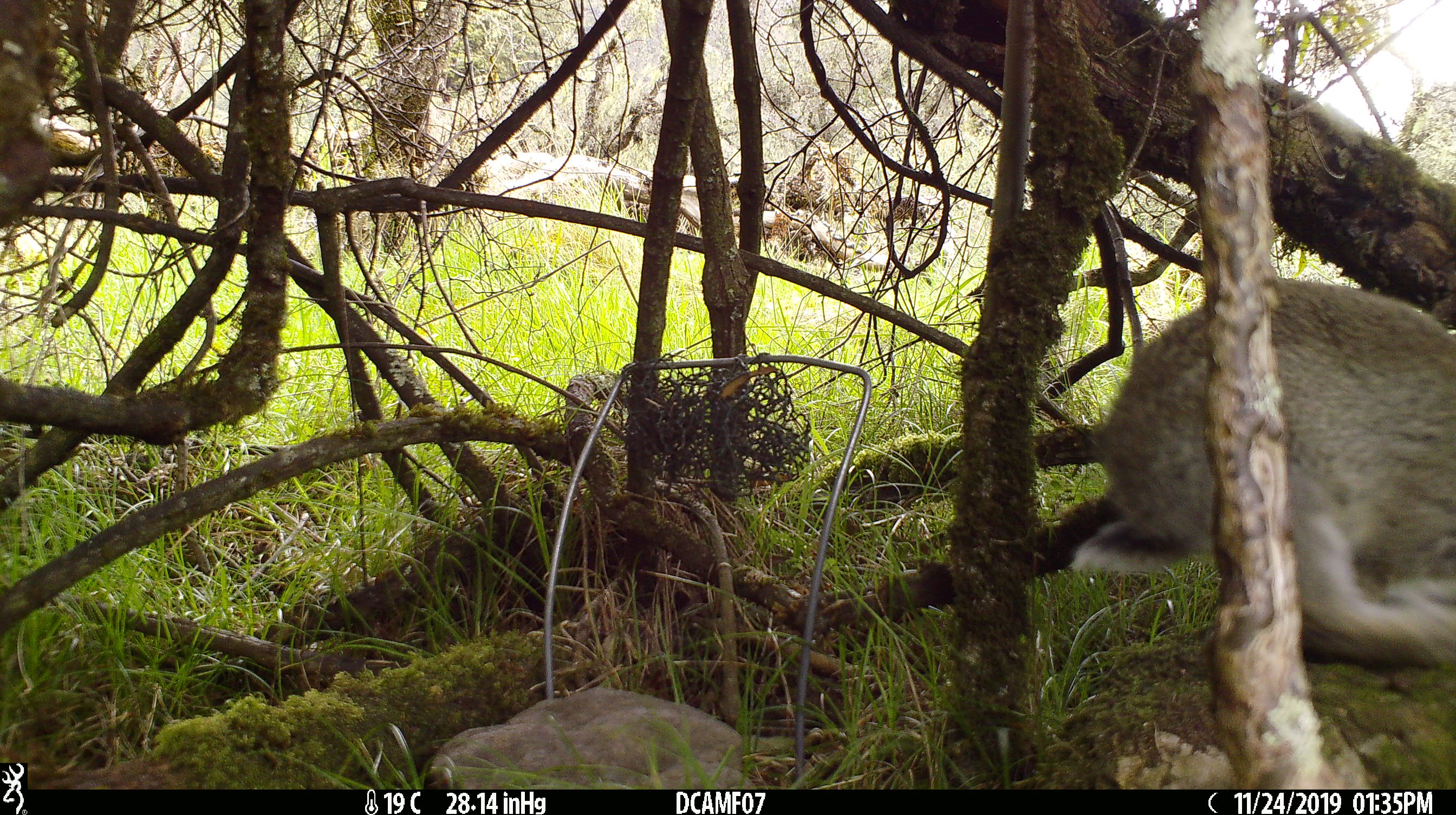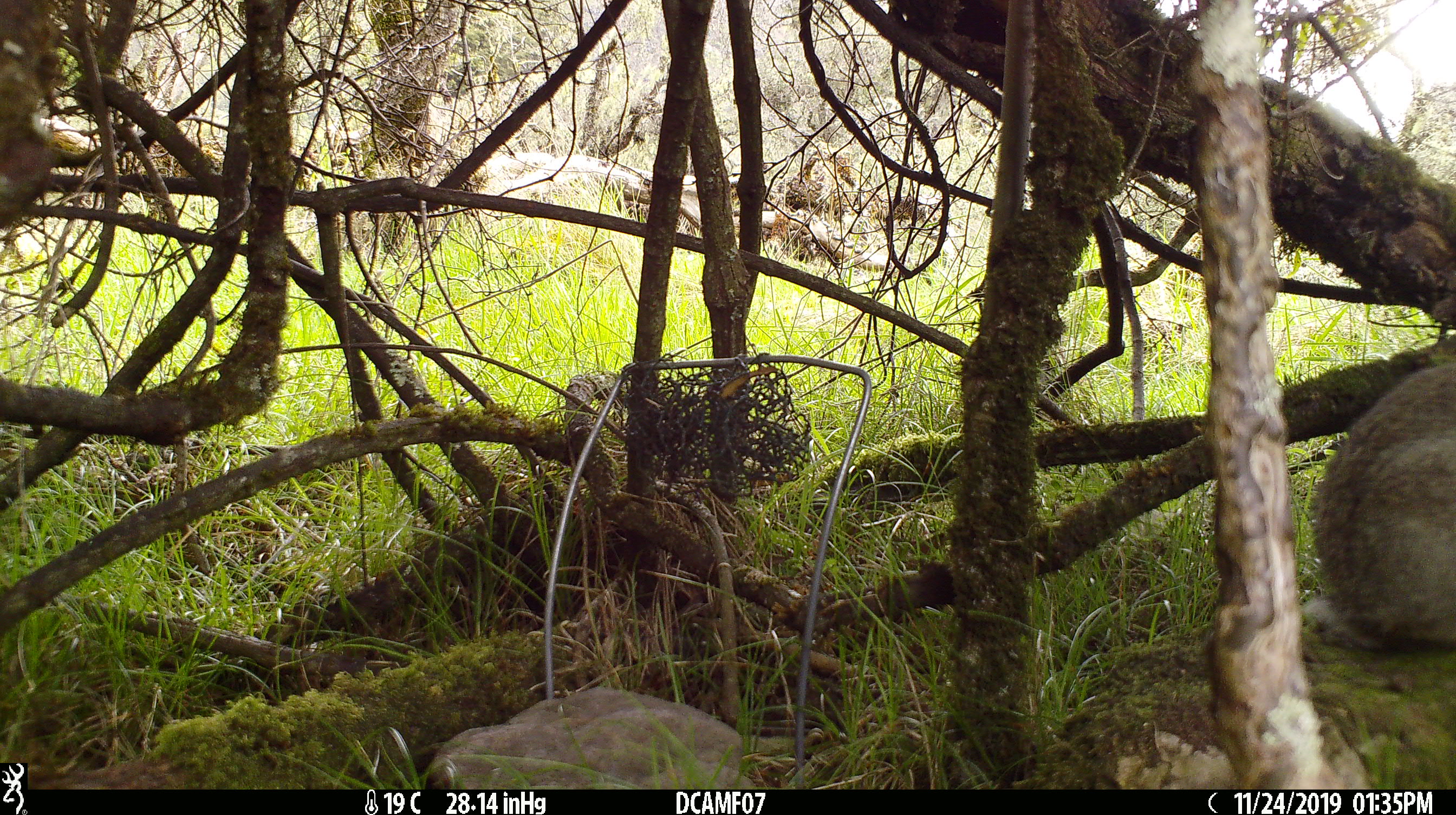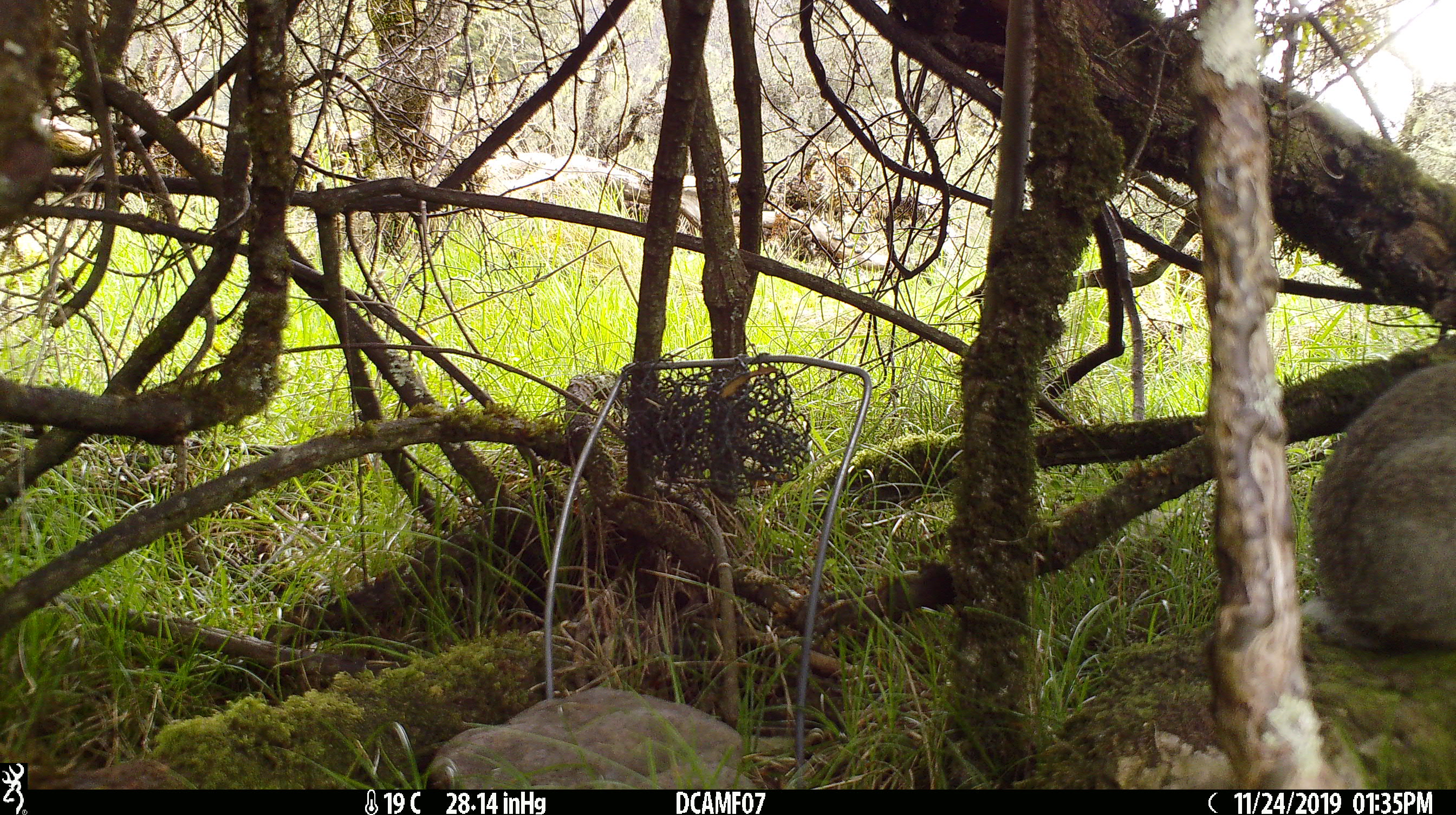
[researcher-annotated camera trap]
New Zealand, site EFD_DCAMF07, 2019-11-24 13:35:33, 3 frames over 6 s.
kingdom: Animalia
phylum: Chordata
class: Mammalia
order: Lagomorpha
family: Leporidae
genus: Oryctolagus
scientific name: Oryctolagus cuniculus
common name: european rabbit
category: rabbit